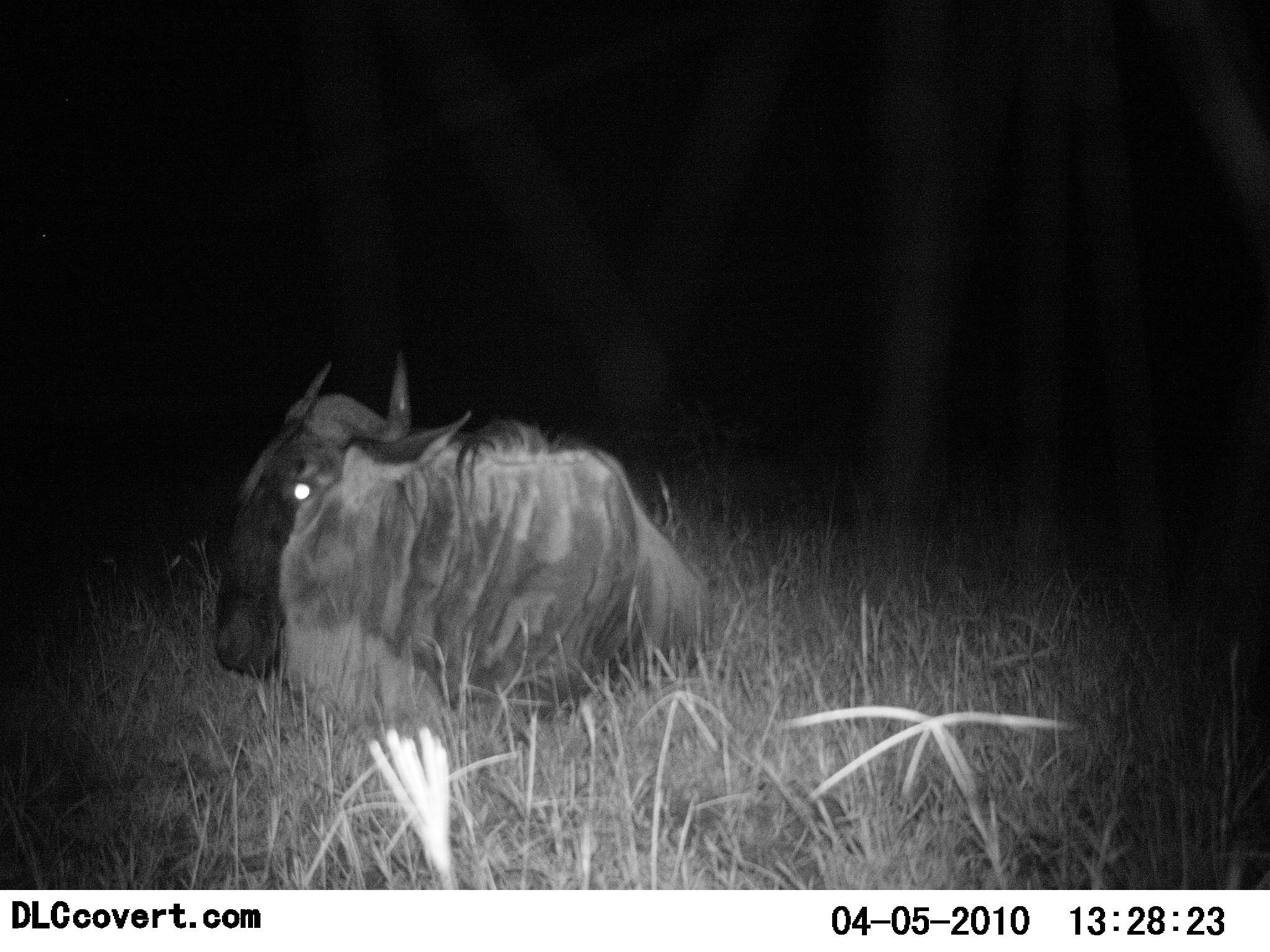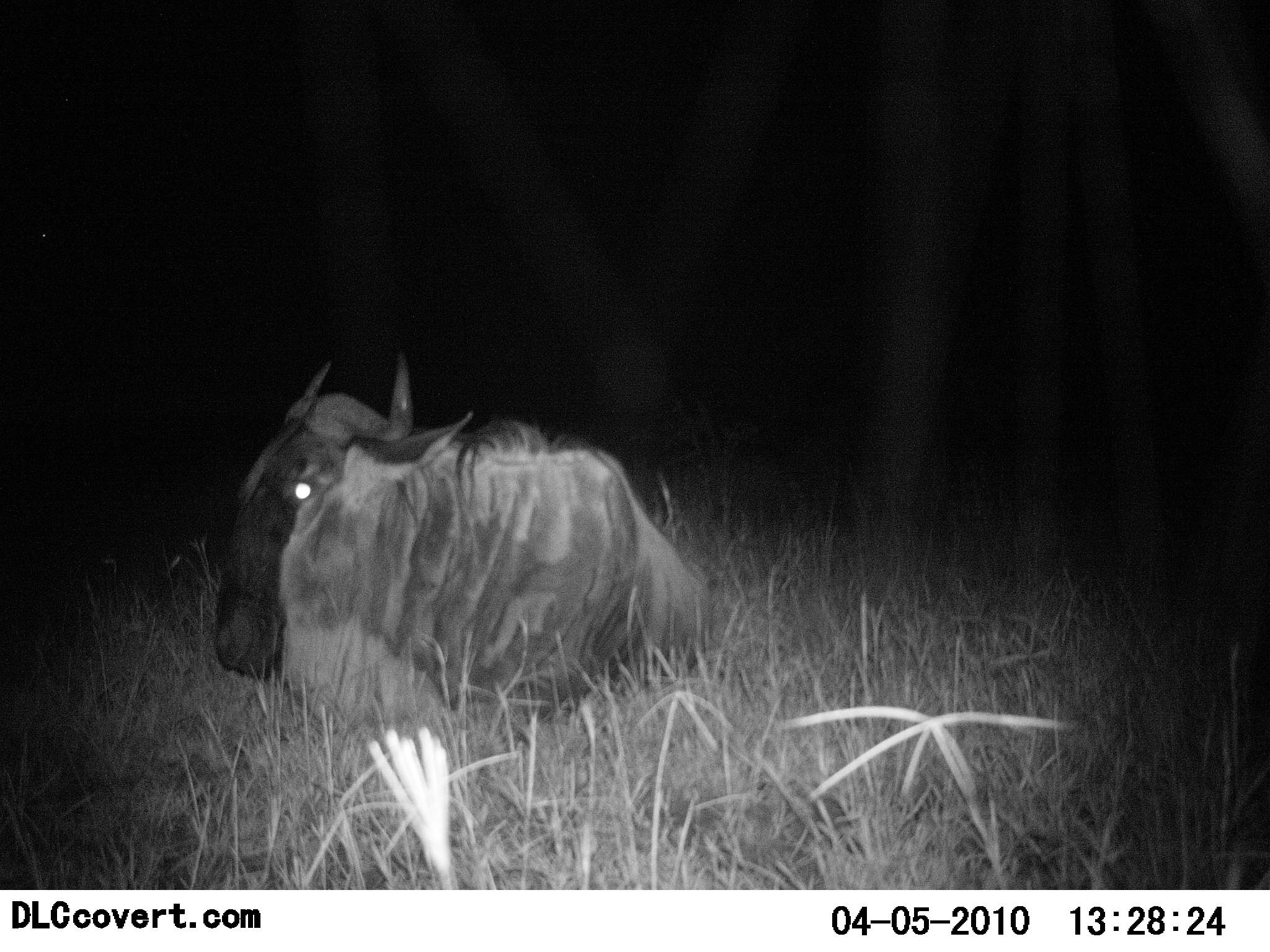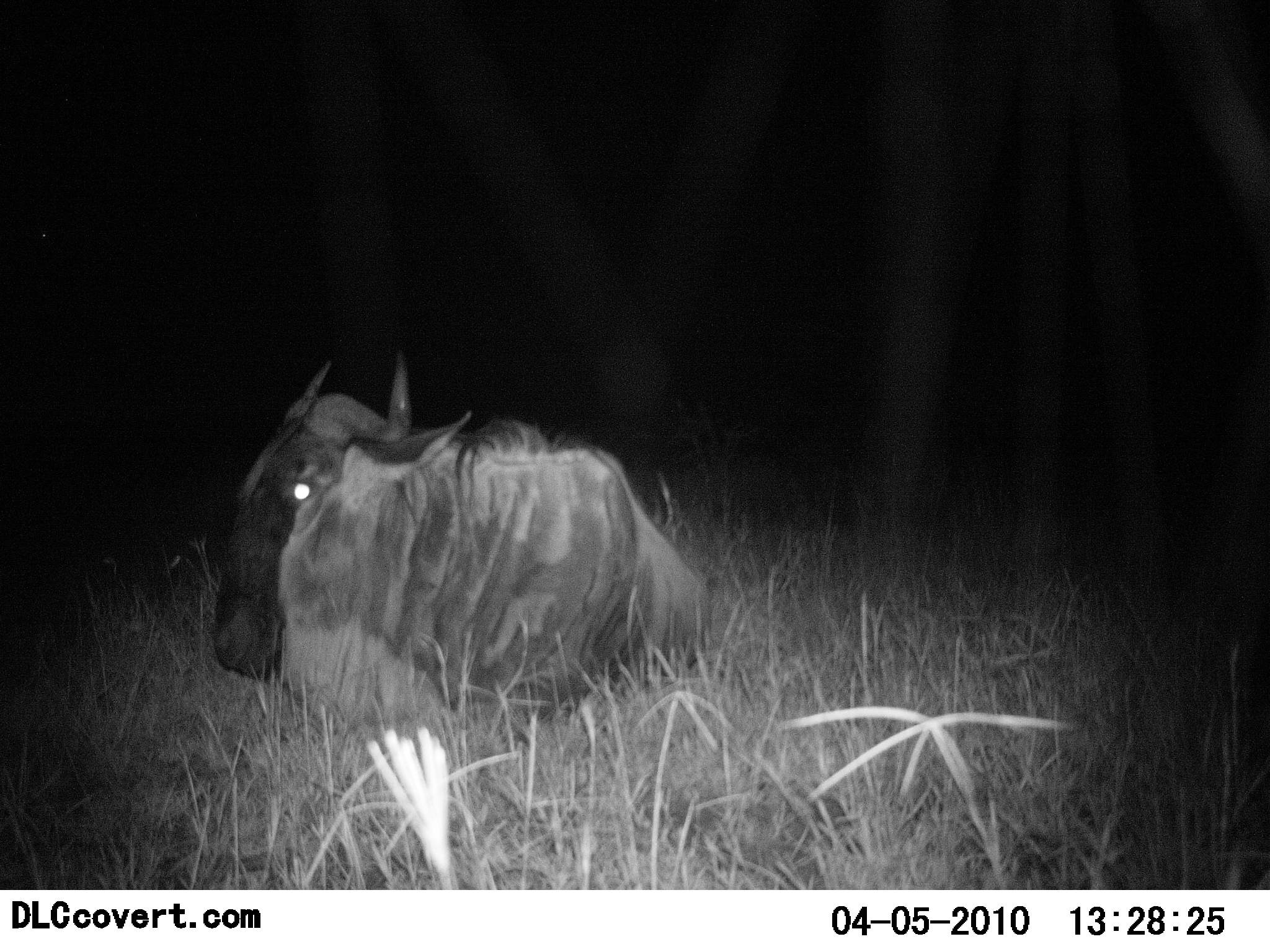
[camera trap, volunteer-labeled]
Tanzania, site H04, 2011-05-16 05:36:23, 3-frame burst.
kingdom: Animalia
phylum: Chordata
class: Mammalia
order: Artiodactyla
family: Bovidae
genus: Connochaetes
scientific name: Connochaetes taurinus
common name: blue wildebeest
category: wildebeest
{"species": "wildebeest (blue wildebeest) (Connochaetes taurinus)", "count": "1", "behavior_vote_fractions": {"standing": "0%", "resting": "82%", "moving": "18%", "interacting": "0%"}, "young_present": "0%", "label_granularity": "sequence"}